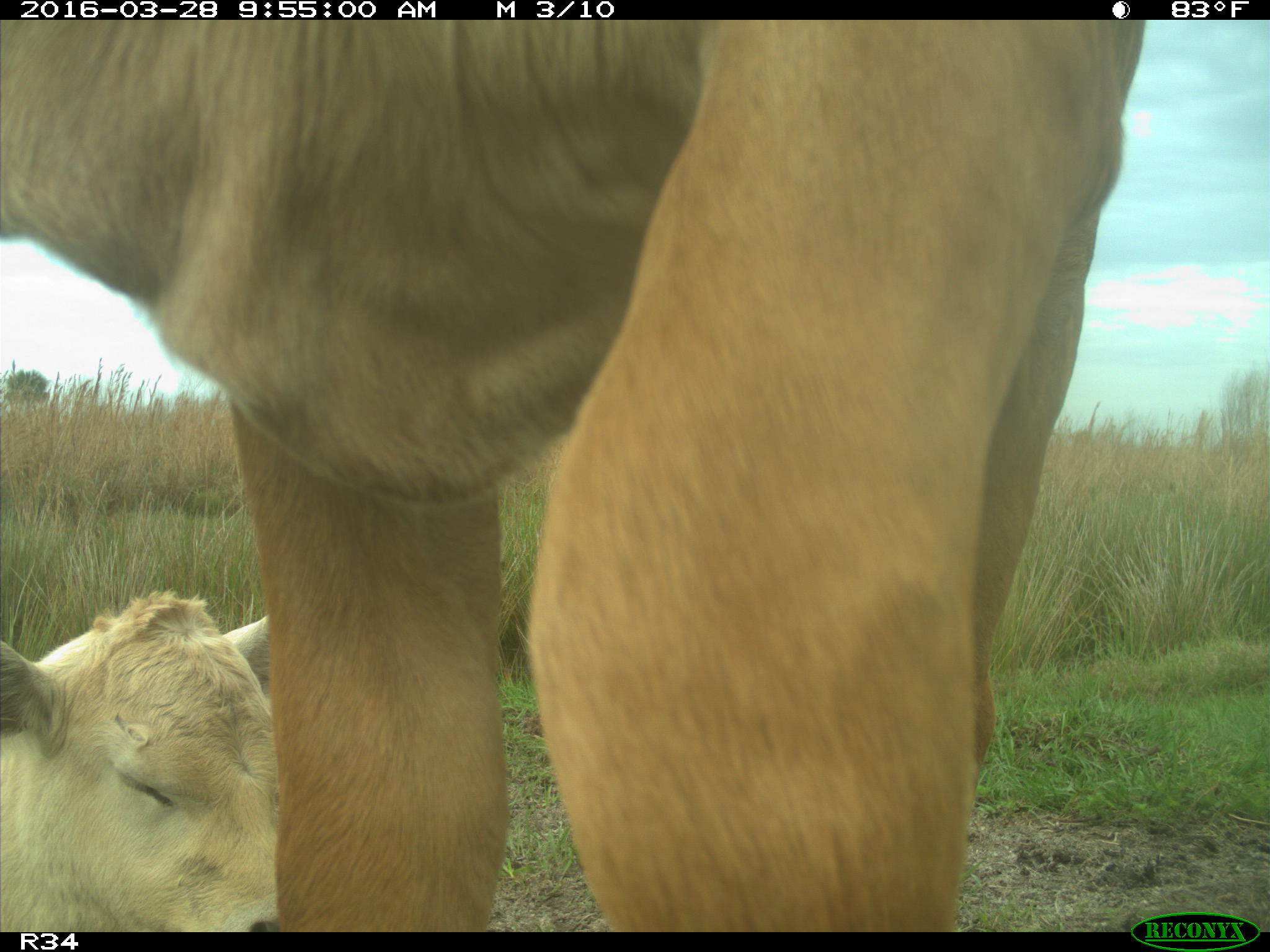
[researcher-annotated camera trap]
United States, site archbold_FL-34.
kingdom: Animalia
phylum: Chordata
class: Mammalia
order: Artiodactyla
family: Bovidae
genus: Bos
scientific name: Bos taurus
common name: domestic cow